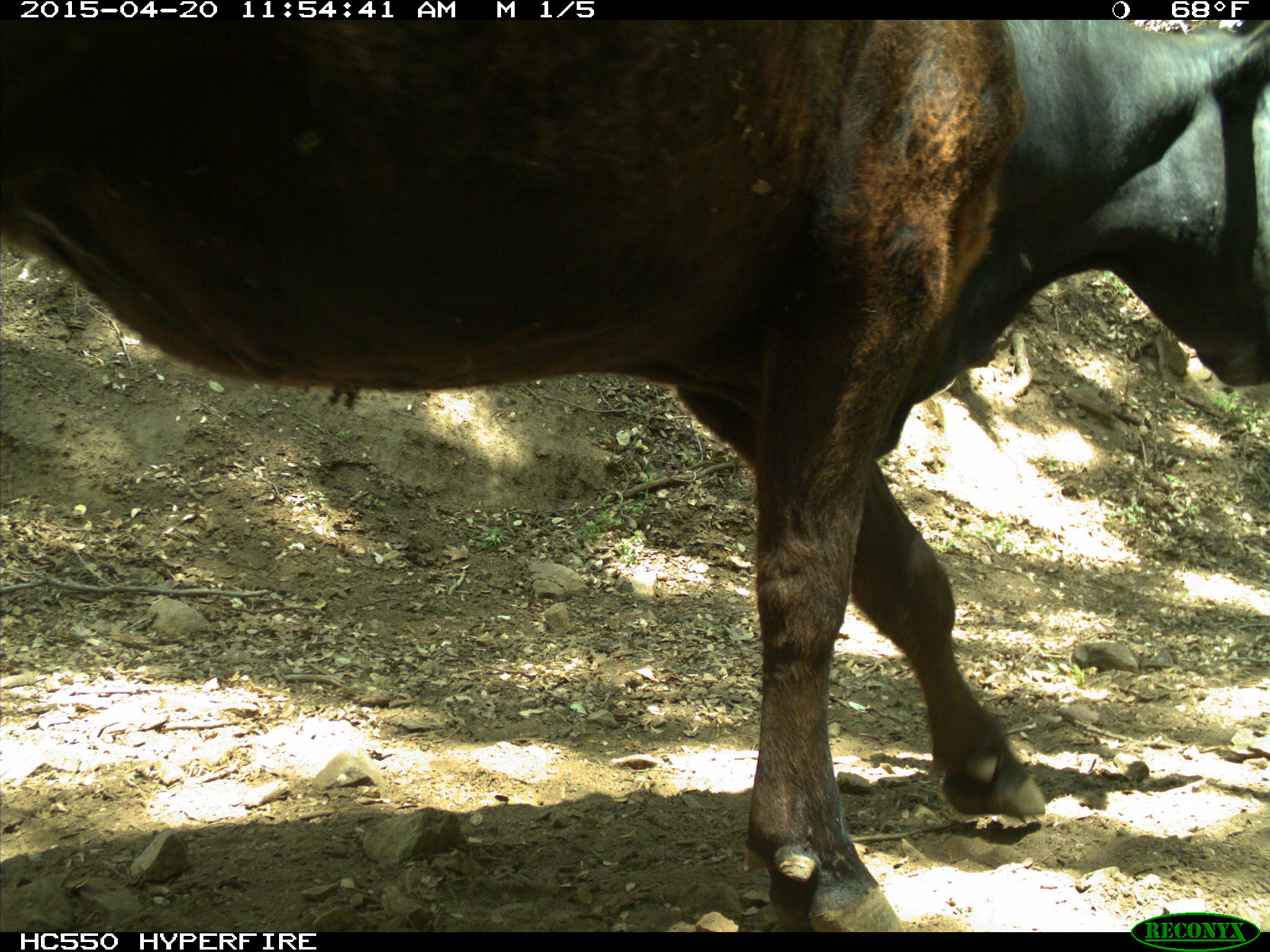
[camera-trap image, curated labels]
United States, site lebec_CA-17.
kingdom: Animalia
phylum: Chordata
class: Mammalia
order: Artiodactyla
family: Bovidae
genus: Bos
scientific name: Bos taurus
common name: domestic cow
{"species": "Bos taurus (domestic cow)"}